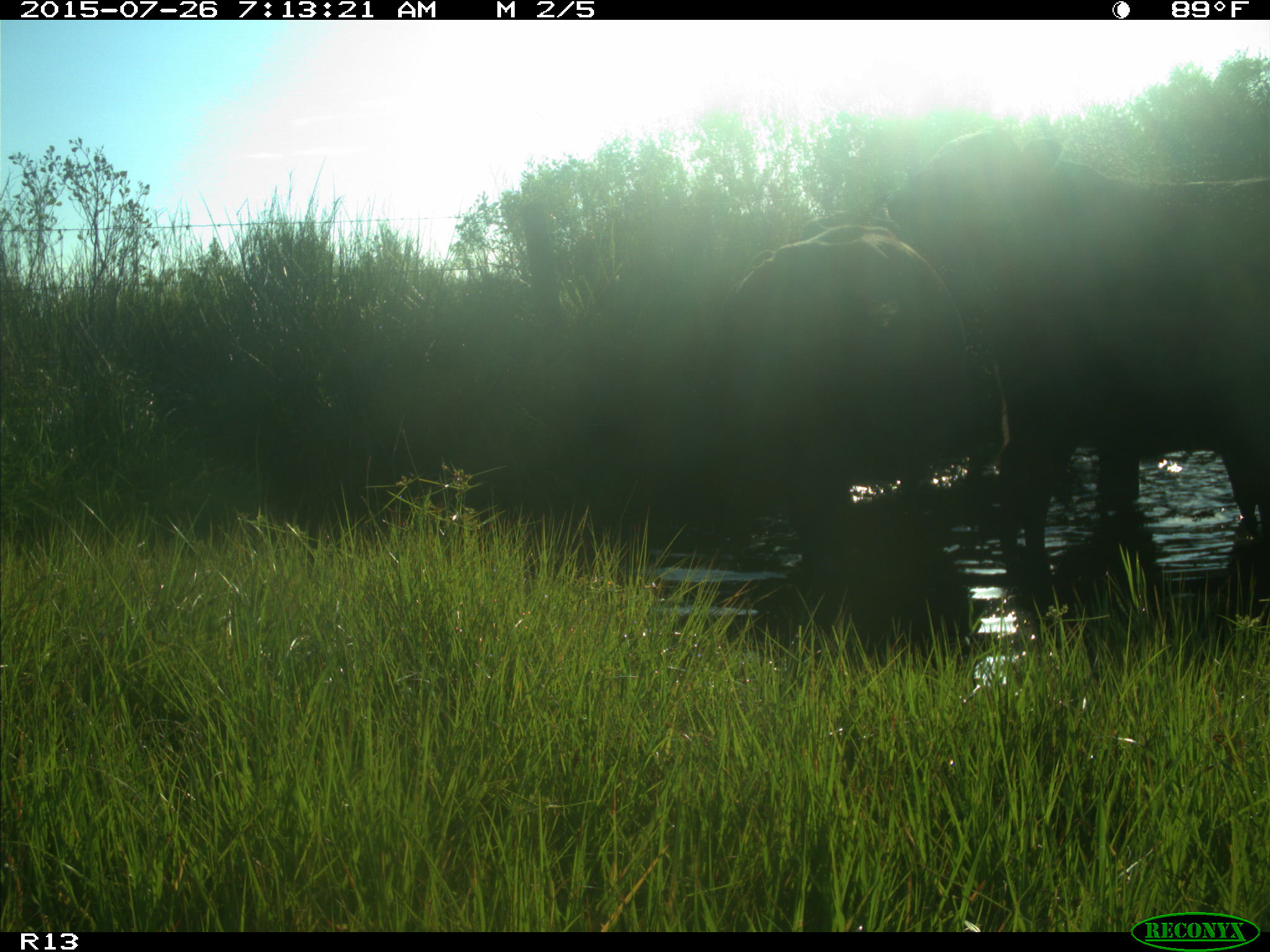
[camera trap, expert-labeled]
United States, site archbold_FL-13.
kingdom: Animalia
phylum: Chordata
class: Mammalia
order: Artiodactyla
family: Bovidae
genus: Bos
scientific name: Bos taurus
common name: domestic cow